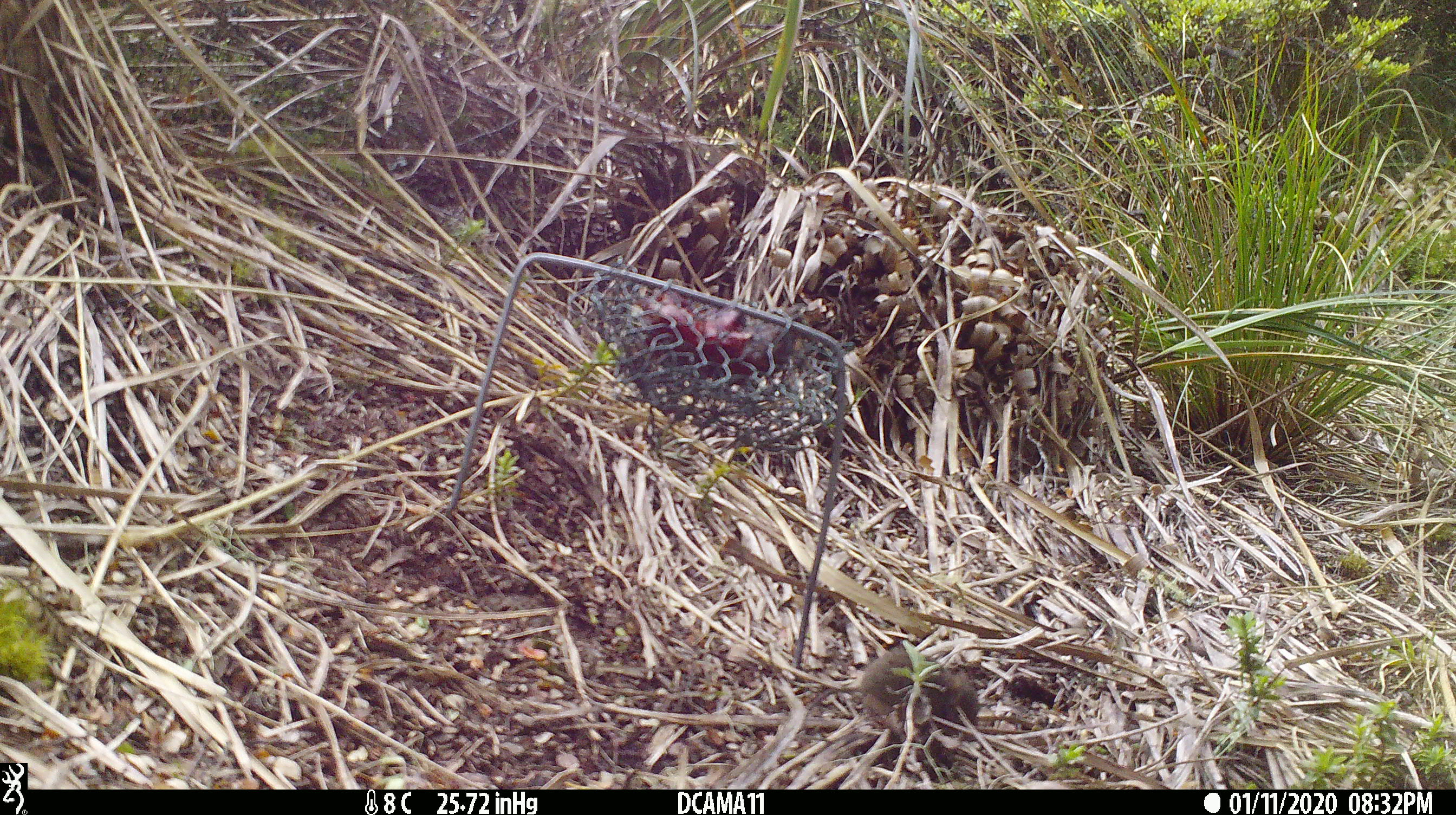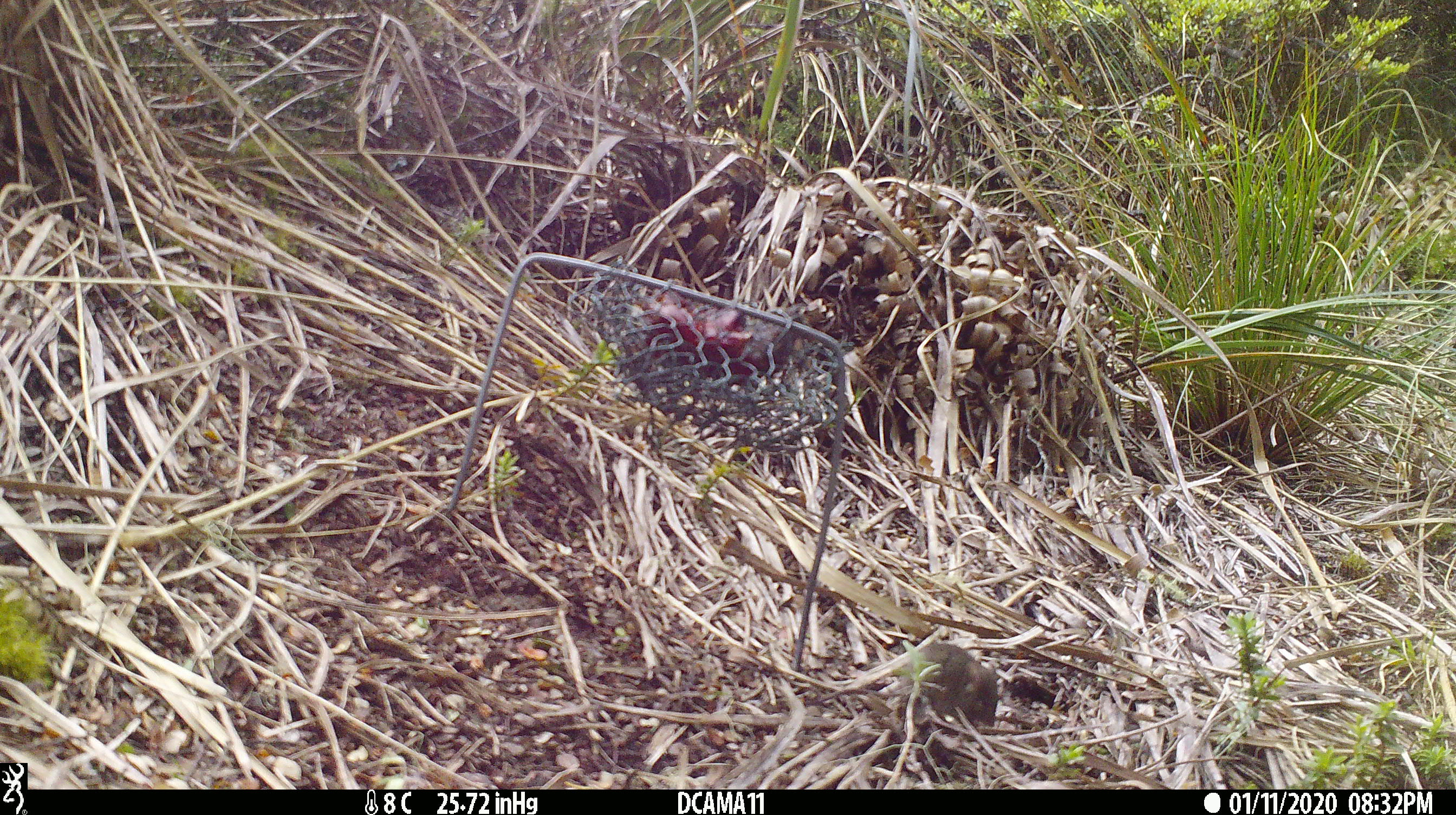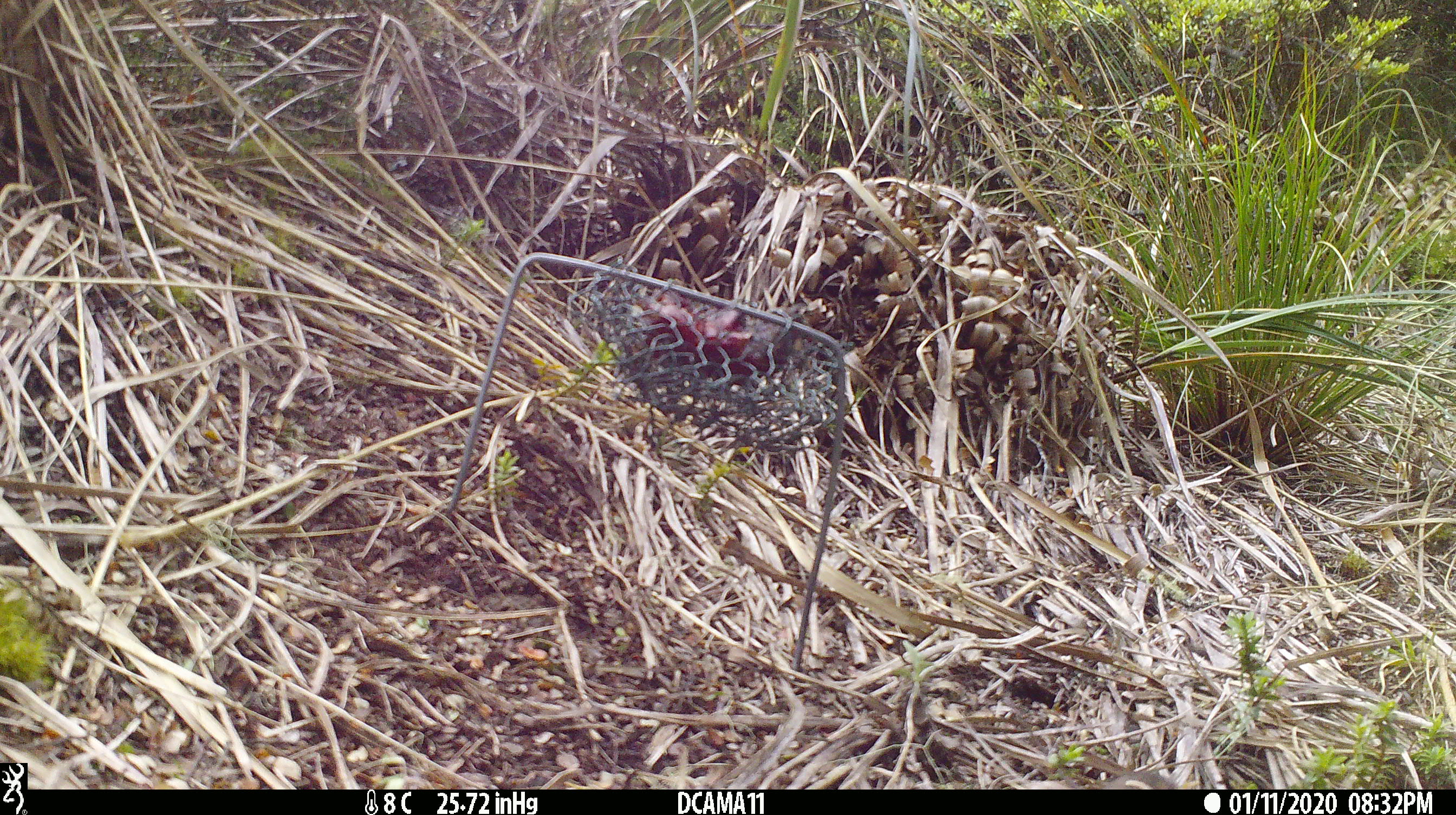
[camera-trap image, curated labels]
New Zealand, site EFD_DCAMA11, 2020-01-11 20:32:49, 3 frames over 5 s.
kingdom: Animalia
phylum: Chordata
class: Mammalia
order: Rodentia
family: Muridae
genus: Mus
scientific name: Mus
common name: mouse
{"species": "mouse (Mus)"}